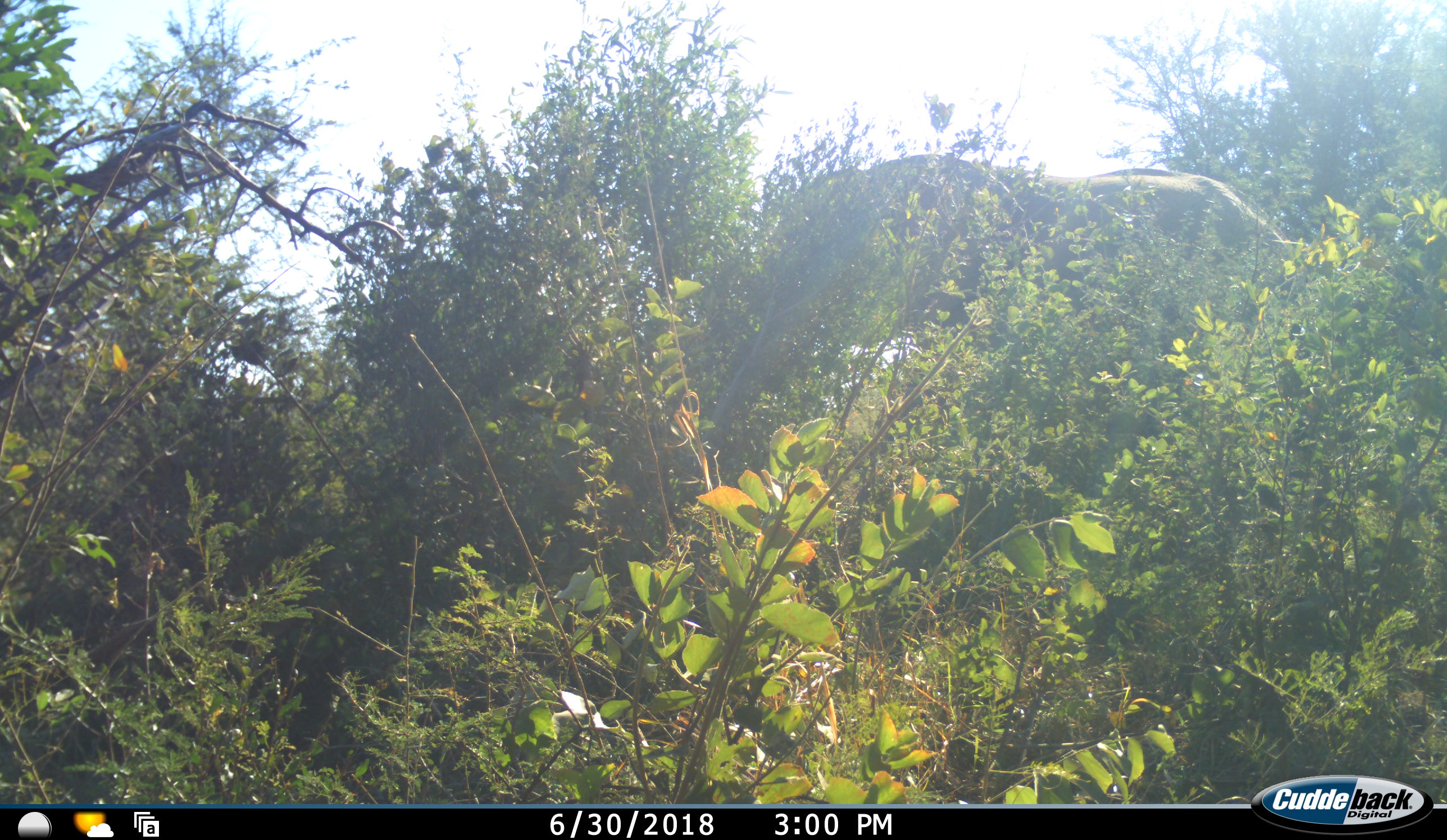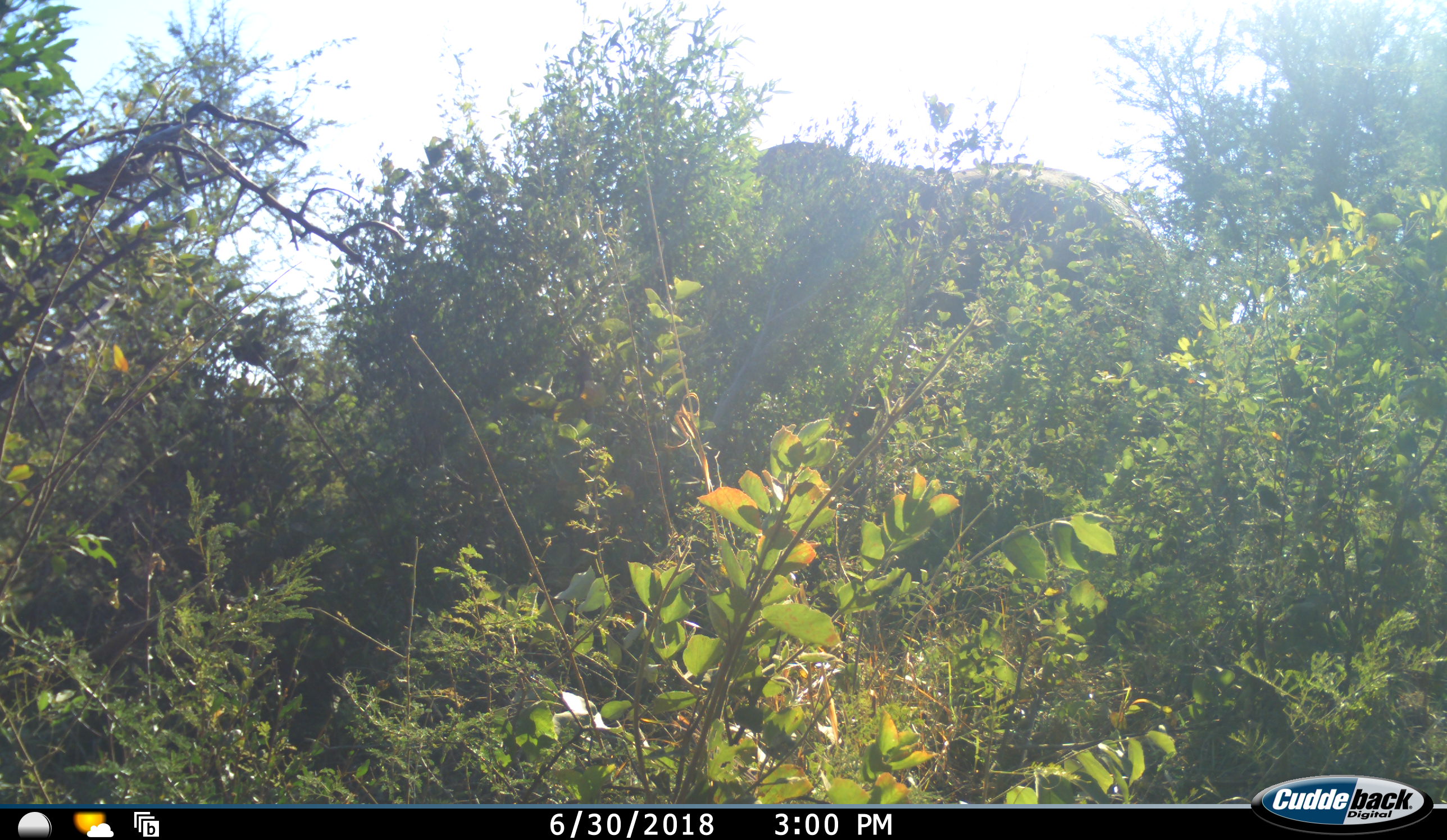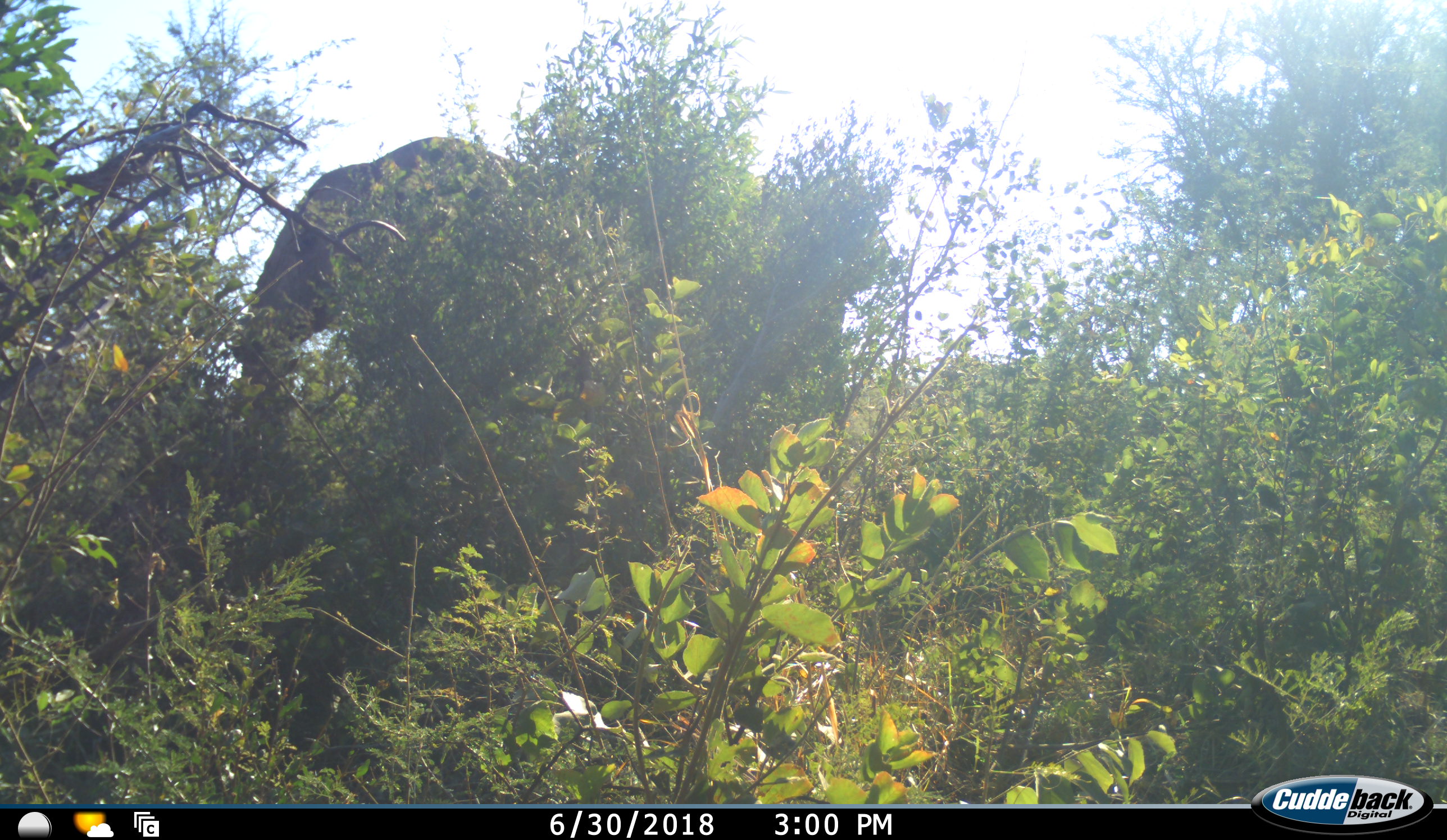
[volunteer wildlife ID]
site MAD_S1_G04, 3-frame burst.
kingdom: Animalia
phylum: Chordata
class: Mammalia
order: Proboscidea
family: Elephantidae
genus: Loxodonta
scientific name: Loxodonta africana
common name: african bush elephant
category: elephant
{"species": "elephant (african bush elephant) (Loxodonta africana)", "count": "1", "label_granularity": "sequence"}